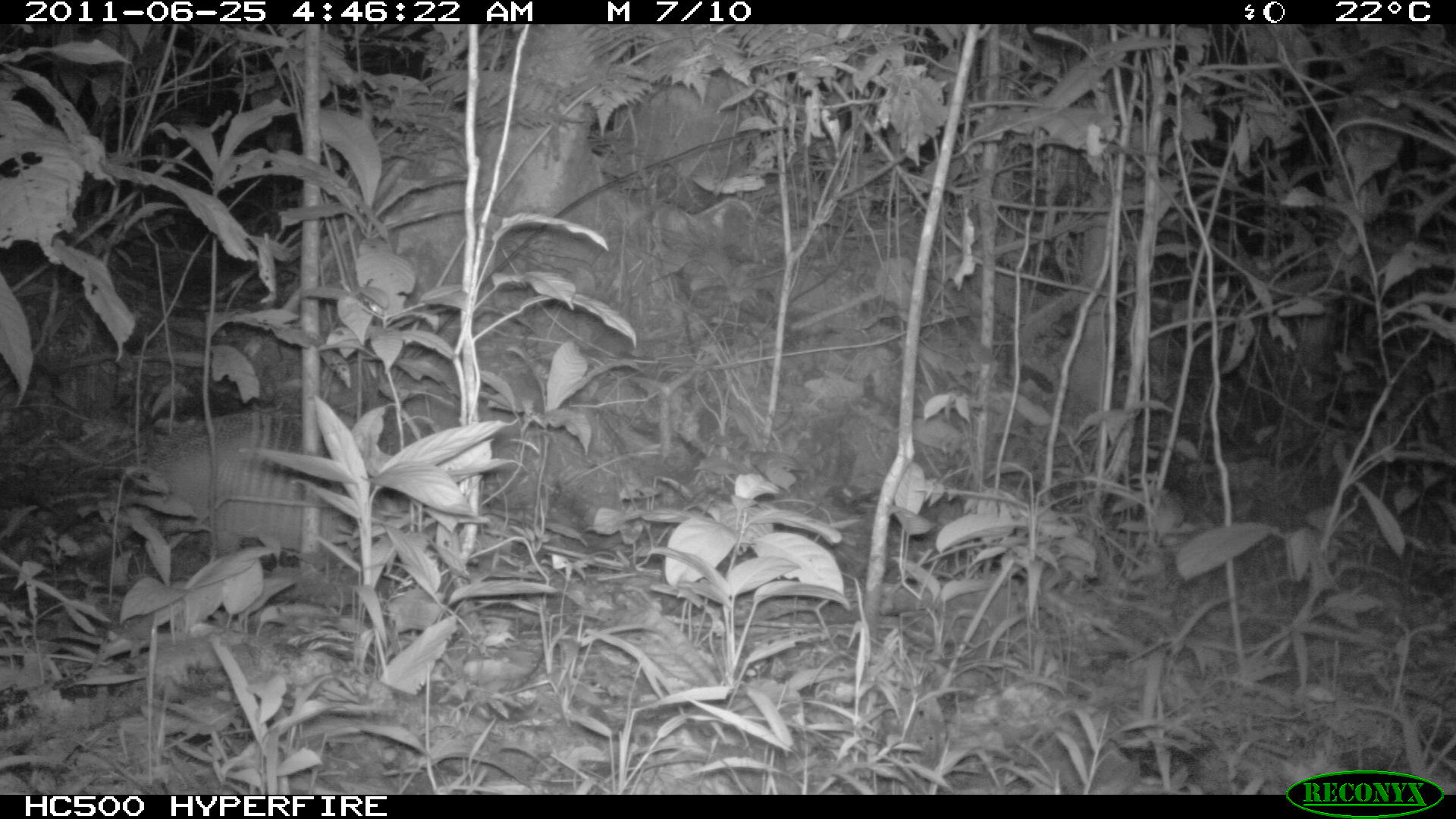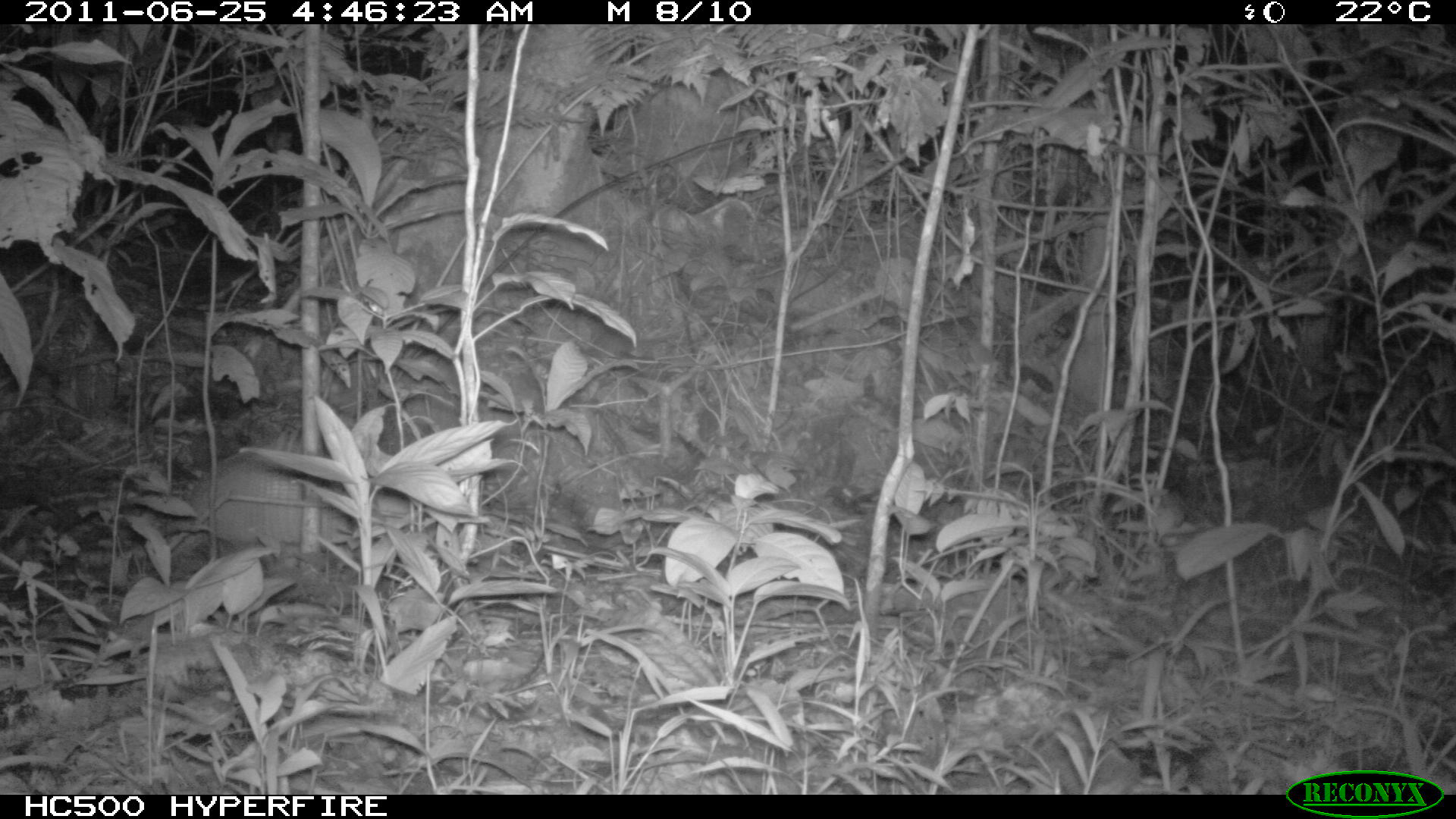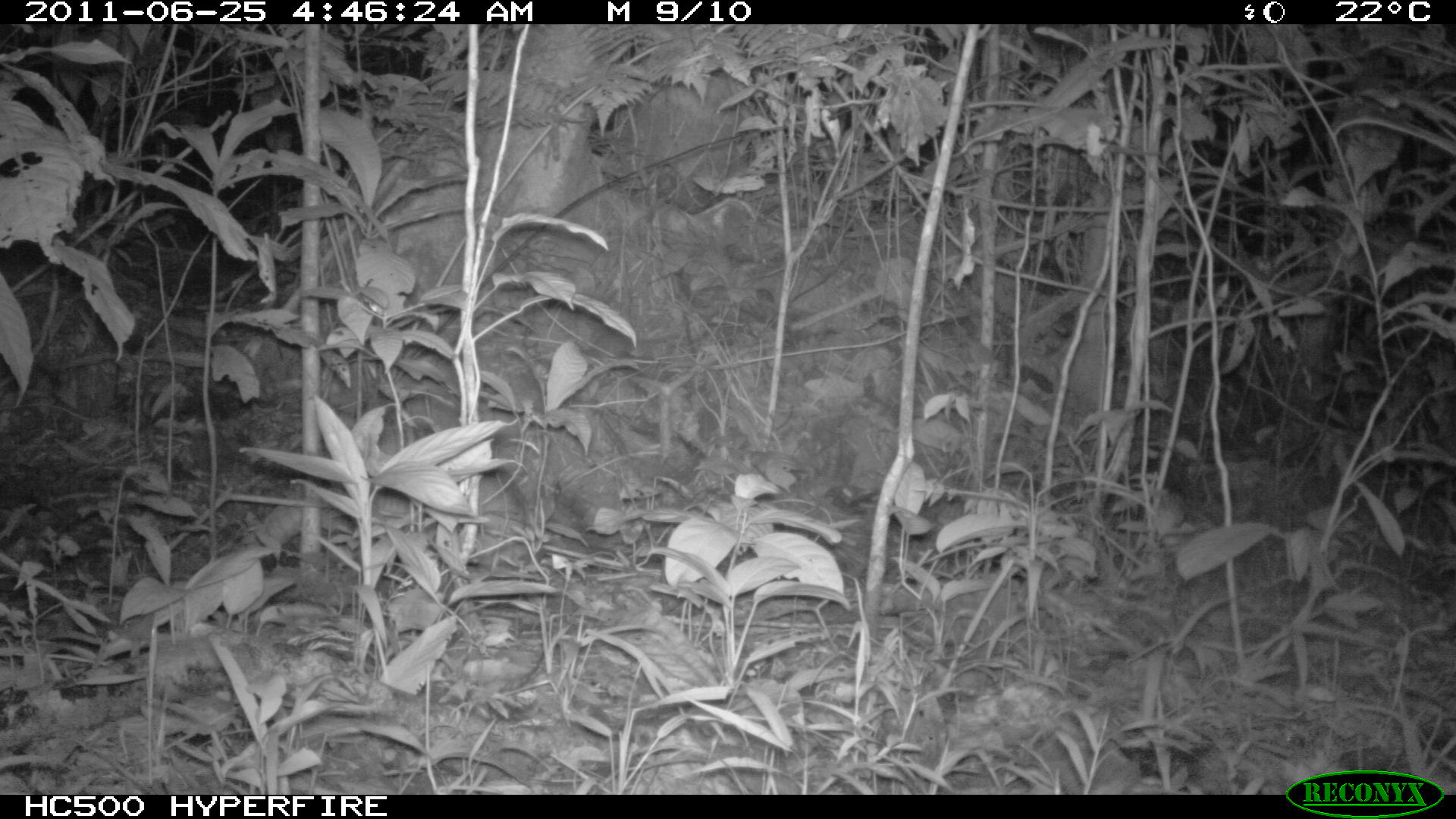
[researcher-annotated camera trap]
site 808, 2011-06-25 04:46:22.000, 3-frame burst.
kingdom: Animalia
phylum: Chordata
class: Mammalia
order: Cingulata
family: Dasypodidae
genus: Dasypus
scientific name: Dasypus novemcinctus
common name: nine-banded armadillo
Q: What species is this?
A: Dasypus novemcinctus (nine-banded armadillo).